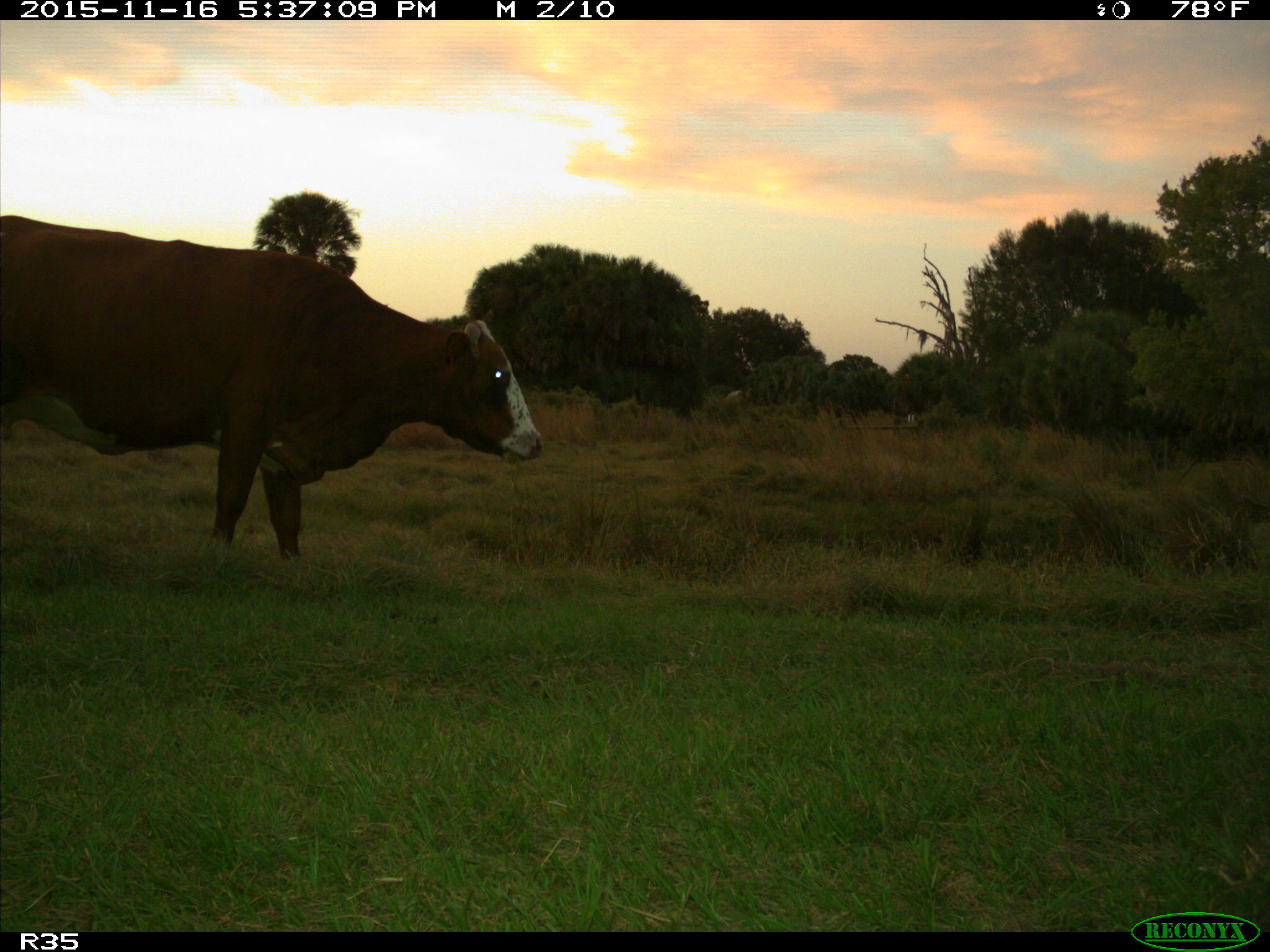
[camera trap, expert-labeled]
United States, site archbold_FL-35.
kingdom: Animalia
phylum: Chordata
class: Mammalia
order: Artiodactyla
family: Bovidae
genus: Bos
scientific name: Bos taurus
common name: domestic cow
Bos taurus (domestic cow).